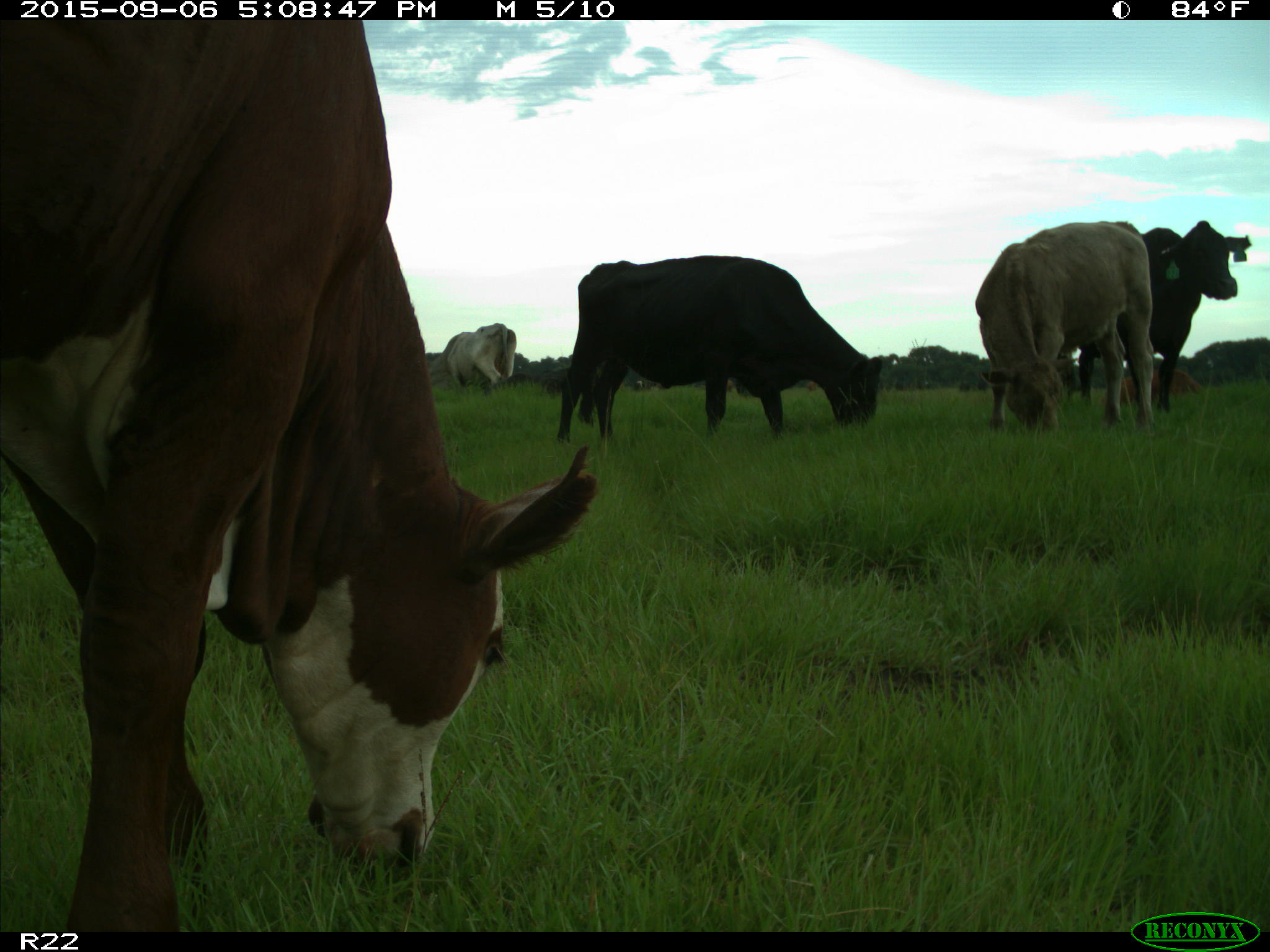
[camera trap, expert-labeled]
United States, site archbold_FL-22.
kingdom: Animalia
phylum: Chordata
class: Mammalia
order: Artiodactyla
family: Bovidae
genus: Bos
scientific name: Bos taurus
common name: domestic cow